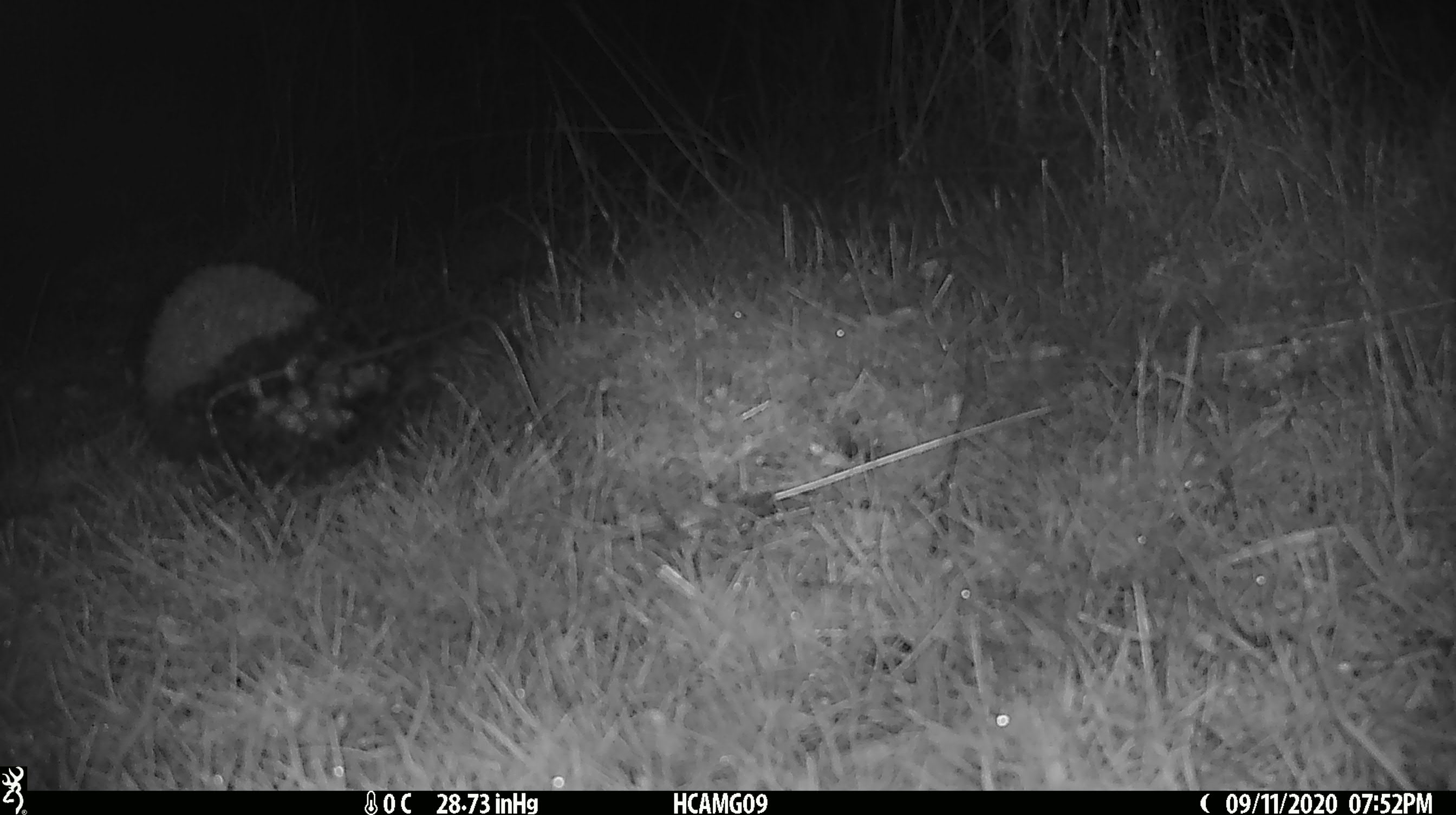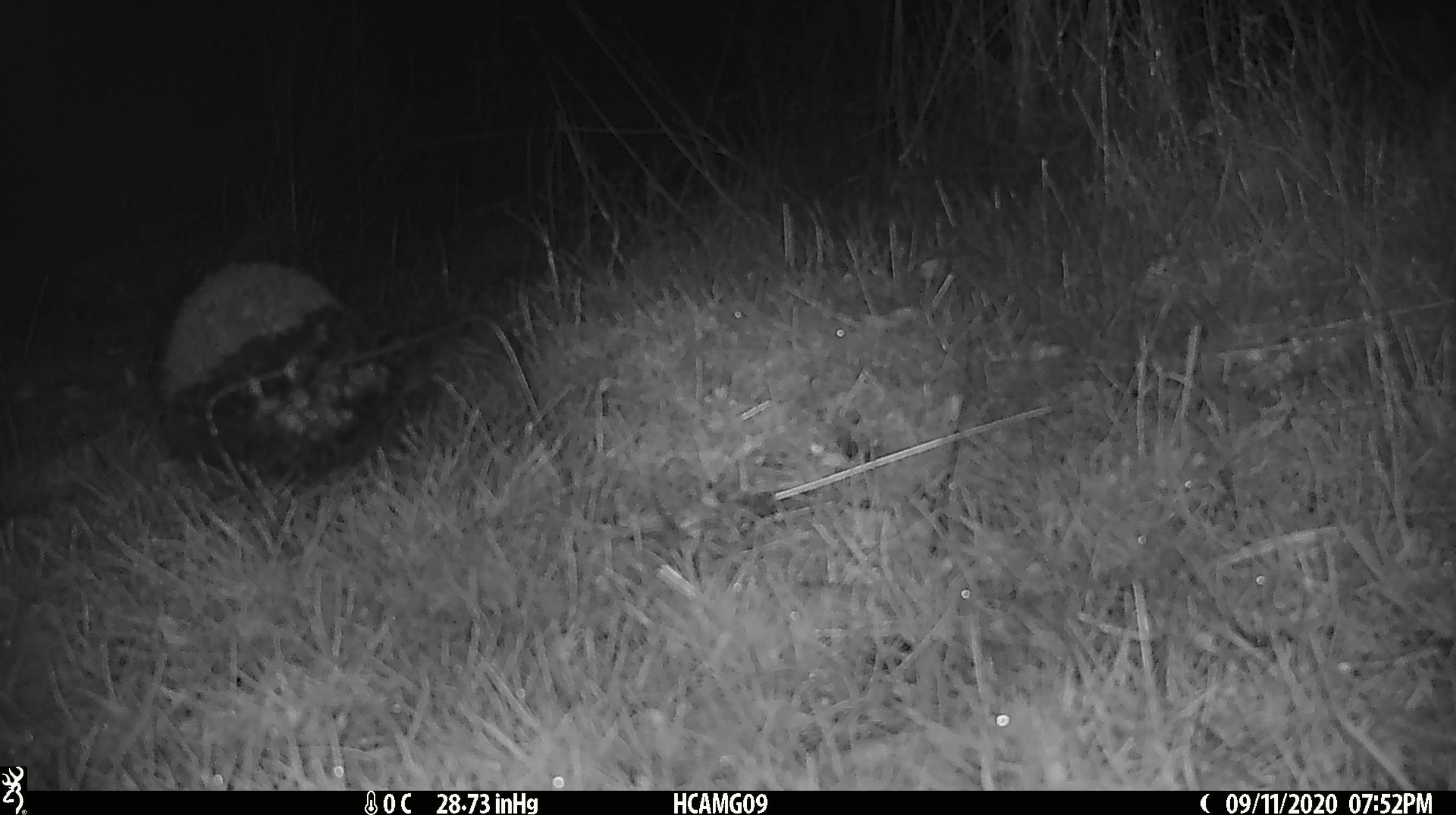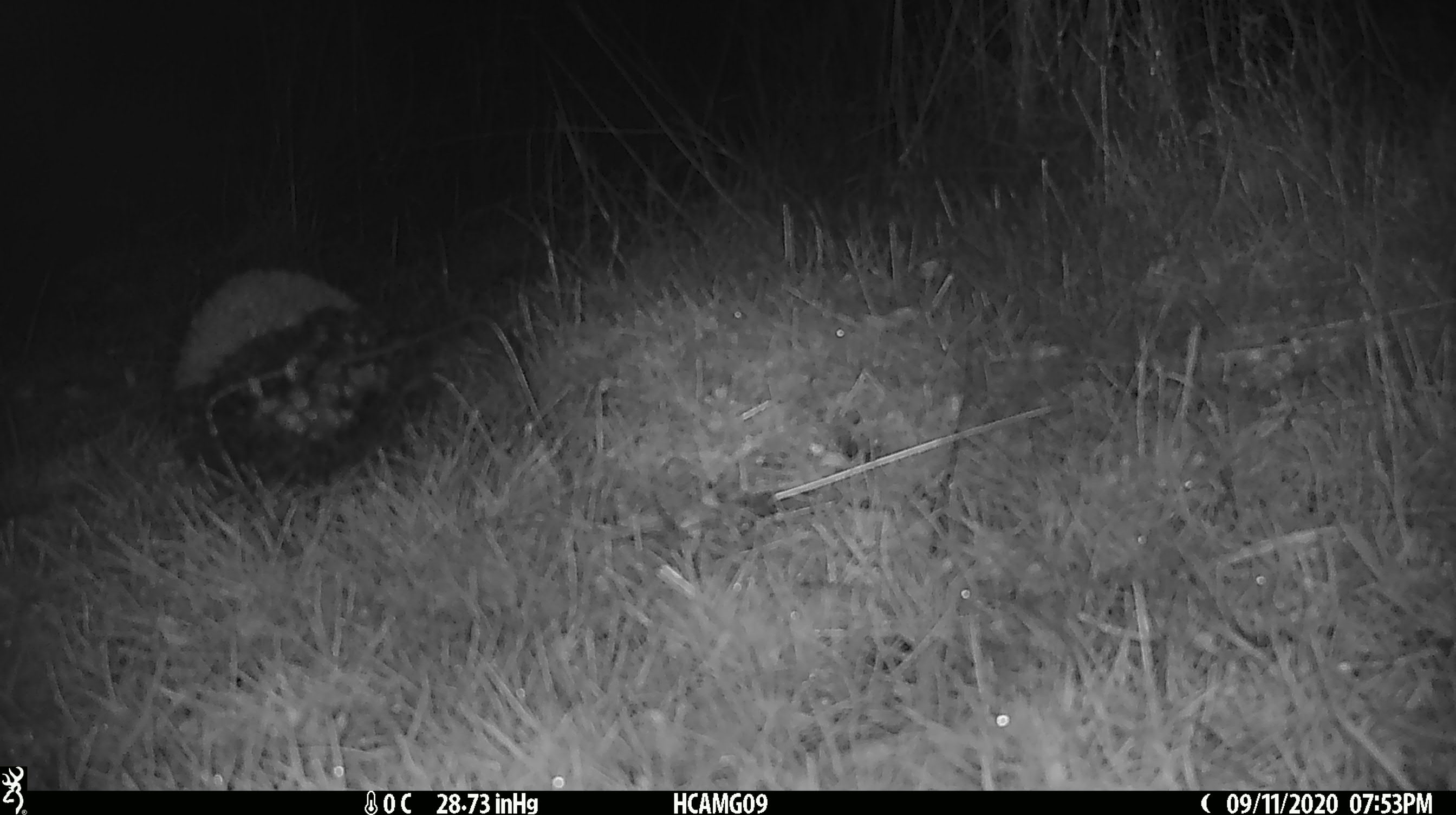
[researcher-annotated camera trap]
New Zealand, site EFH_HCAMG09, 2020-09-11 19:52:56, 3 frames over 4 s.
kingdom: Animalia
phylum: Chordata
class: Mammalia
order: Eulipotyphla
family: Erinaceidae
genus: Erinaceus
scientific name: Erinaceus europaeus europaeus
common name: european hedgehog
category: hedgehog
Hedgehog (european hedgehog) (Erinaceus europaeus europaeus).